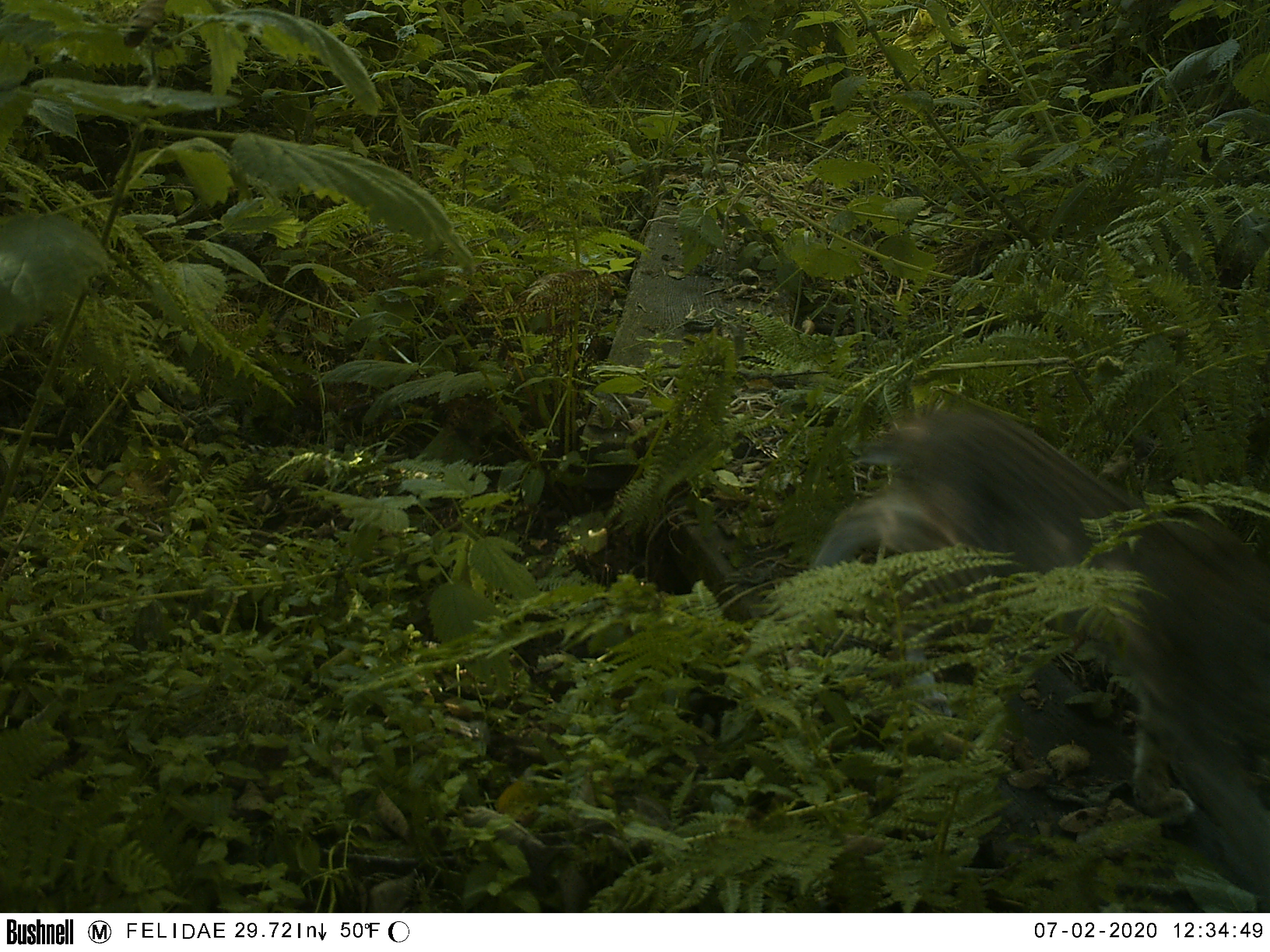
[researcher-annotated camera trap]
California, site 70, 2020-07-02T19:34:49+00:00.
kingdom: Animalia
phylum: Chordata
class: Mammalia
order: Carnivora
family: Felidae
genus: Lynx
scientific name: Lynx rufus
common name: bobcat